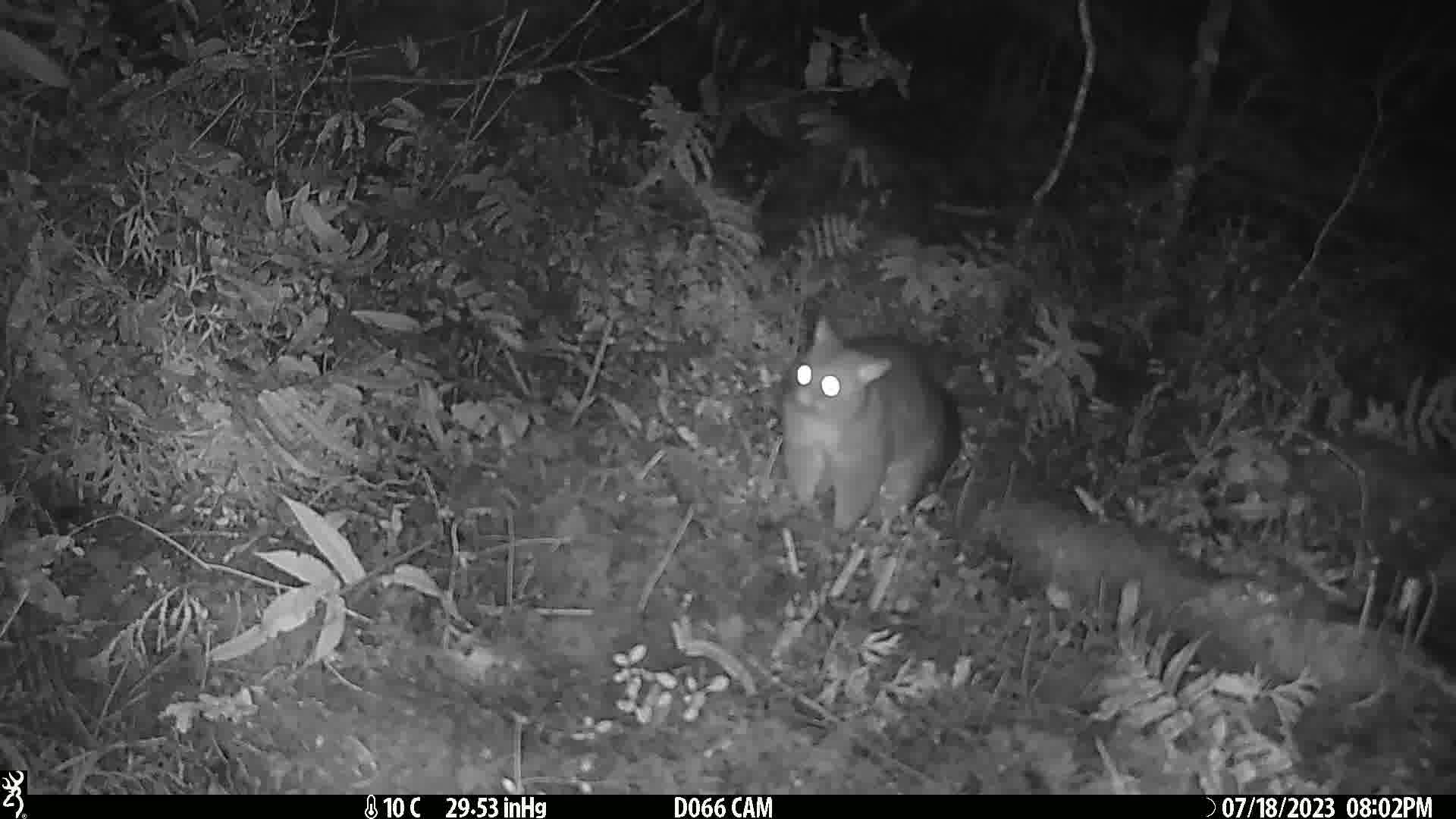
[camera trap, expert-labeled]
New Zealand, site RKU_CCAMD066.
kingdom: Animalia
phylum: Chordata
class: Mammalia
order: Diprotodontia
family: Phalangeridae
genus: Trichosurus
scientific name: Trichosurus vulpecula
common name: common brushtail possum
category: possum